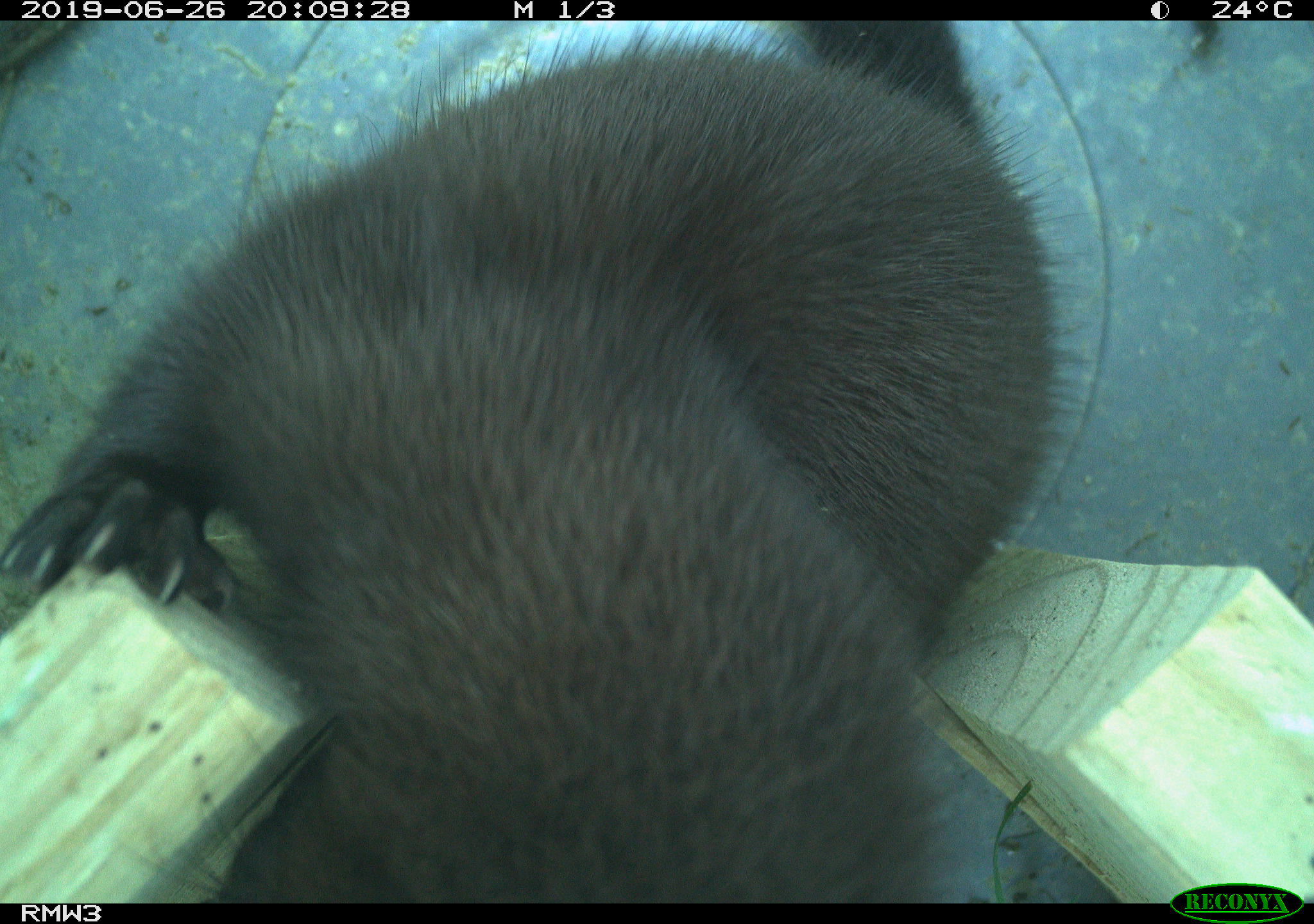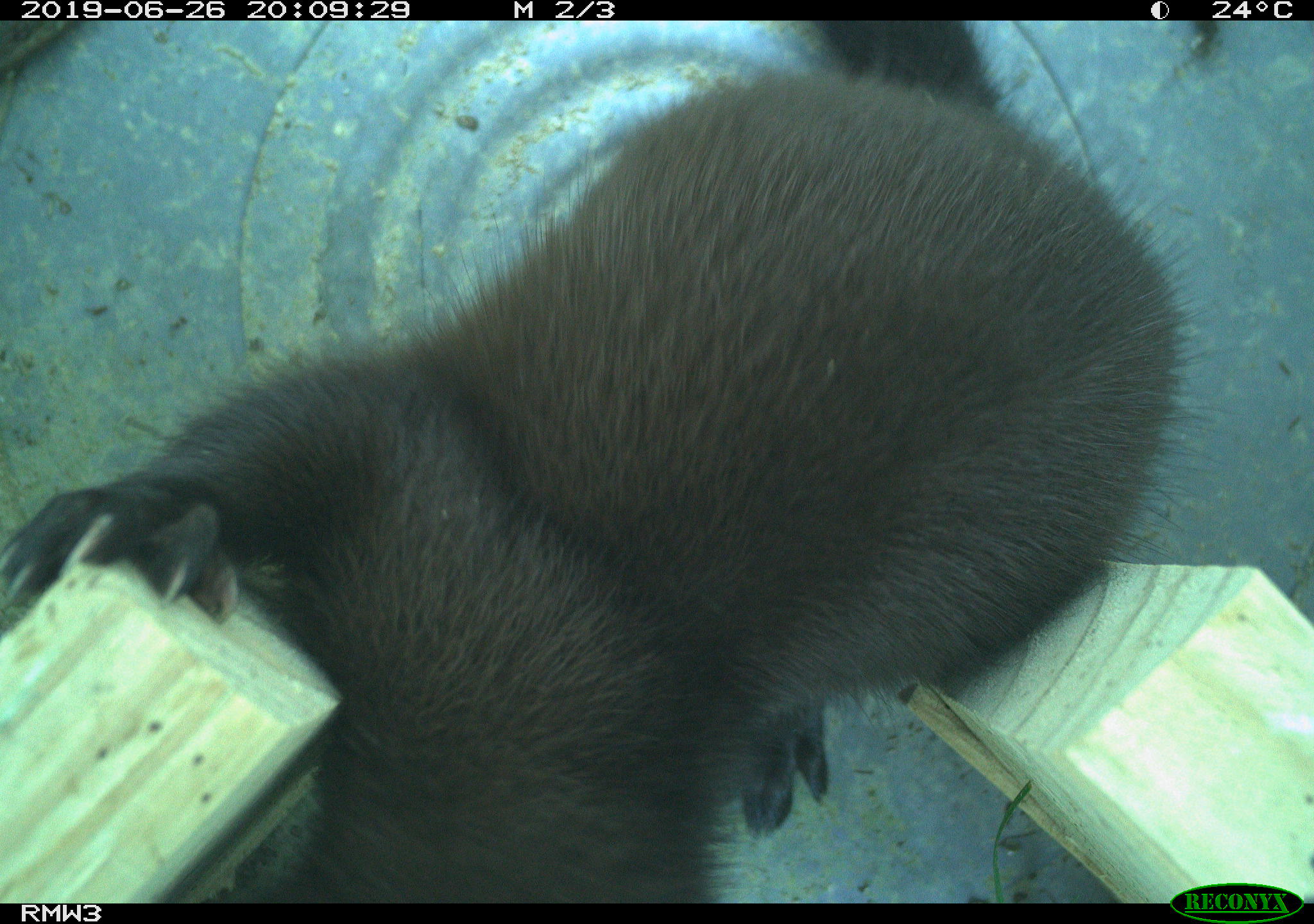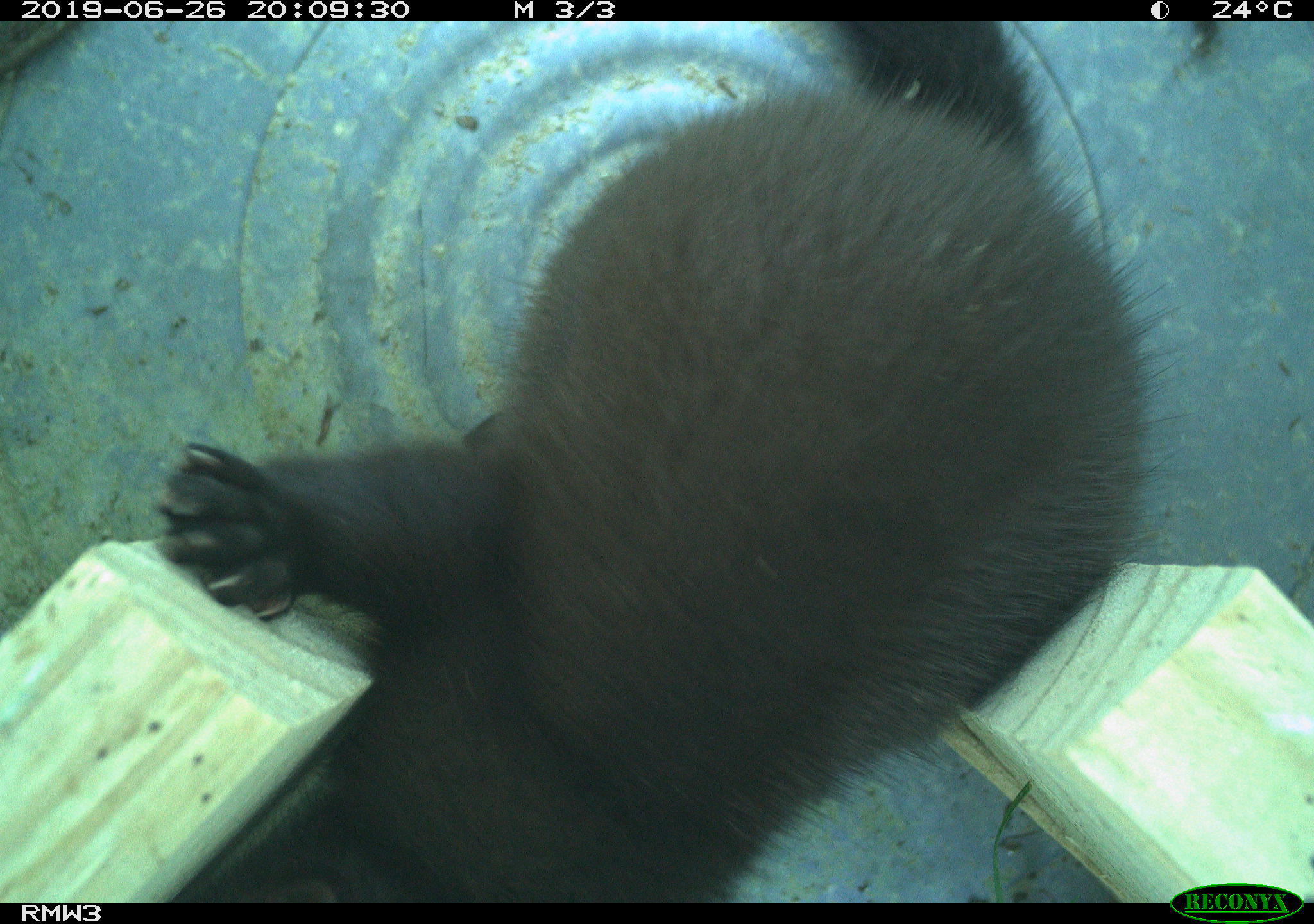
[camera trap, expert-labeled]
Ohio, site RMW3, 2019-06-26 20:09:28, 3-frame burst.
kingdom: Animalia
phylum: Chordata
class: Mammalia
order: Carnivora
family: Mustelidae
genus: Neogale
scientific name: Neogale vison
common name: american mink